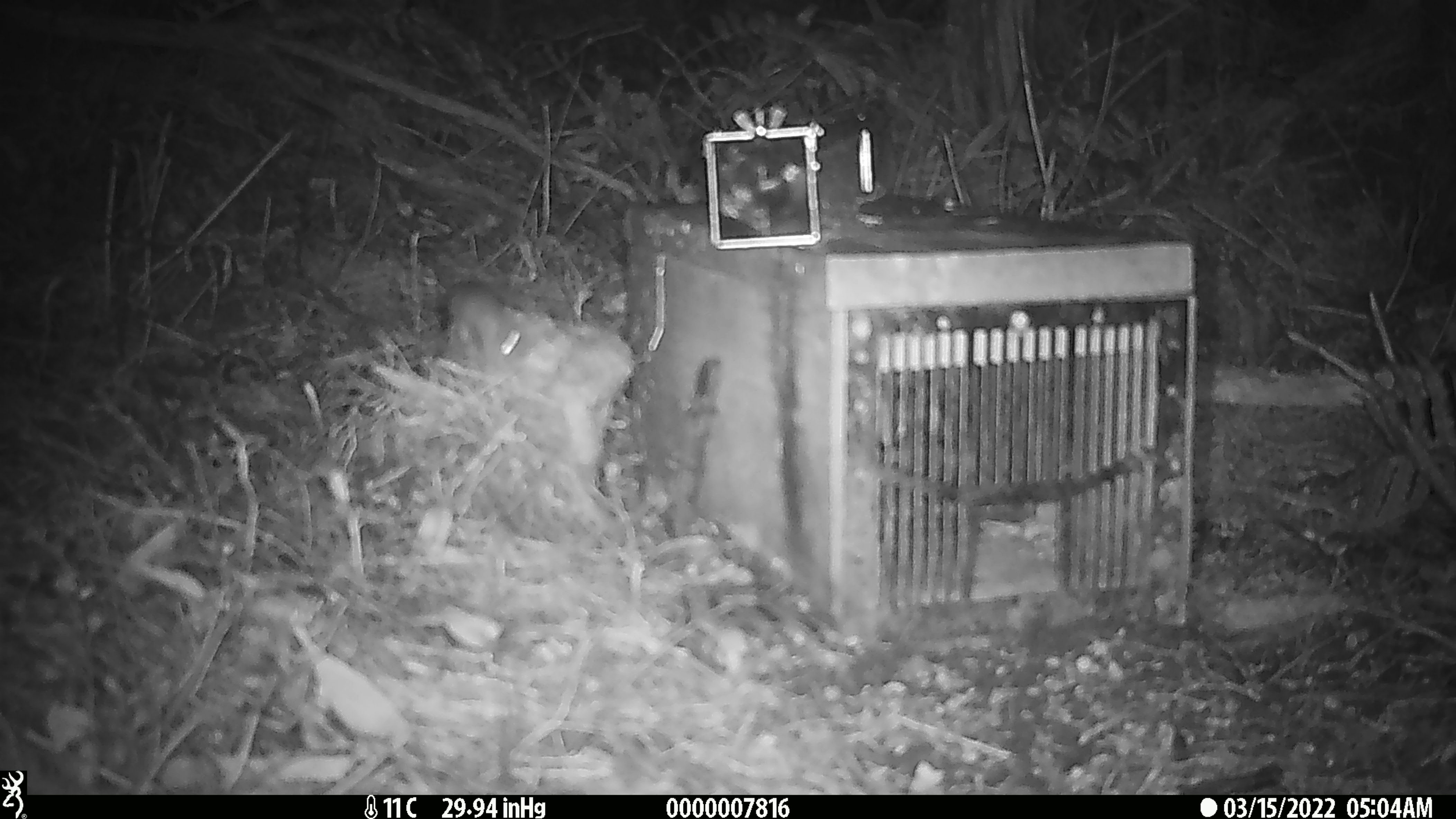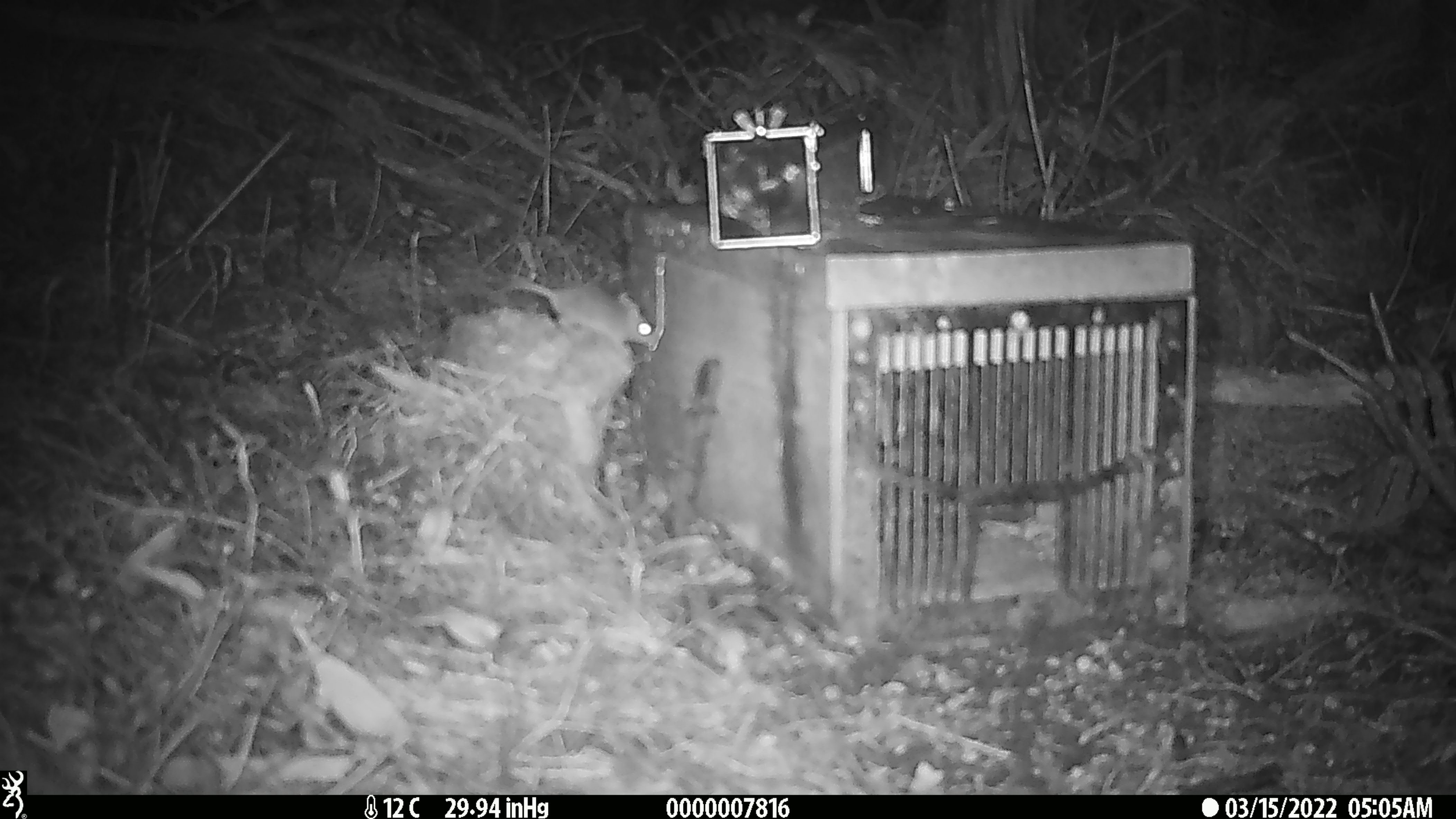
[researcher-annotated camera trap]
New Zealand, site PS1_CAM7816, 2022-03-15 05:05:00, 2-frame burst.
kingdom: Animalia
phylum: Chordata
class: Mammalia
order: Rodentia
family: Muridae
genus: Mus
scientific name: Mus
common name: mouse